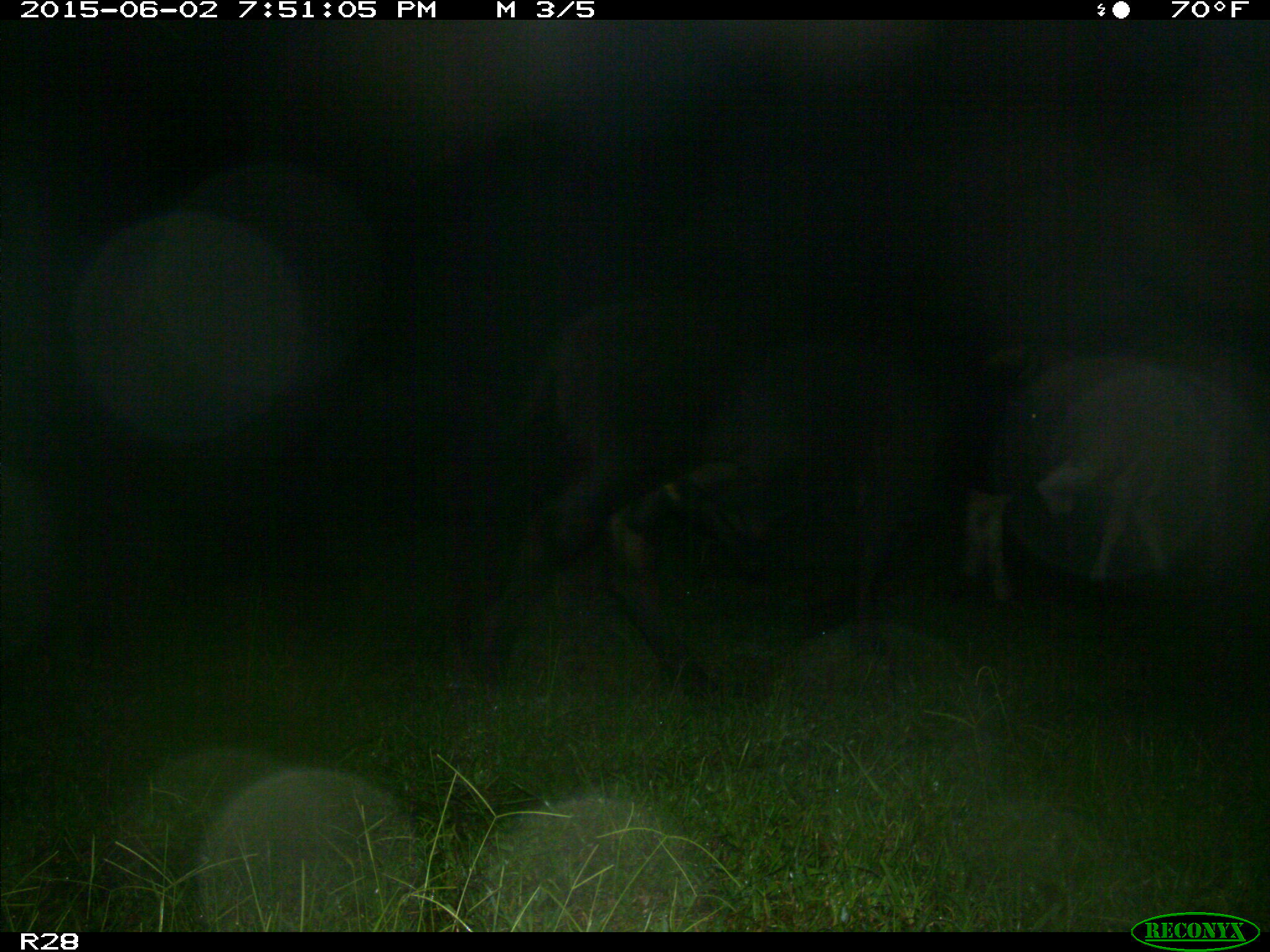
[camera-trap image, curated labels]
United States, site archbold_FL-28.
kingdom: Animalia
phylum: Chordata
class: Mammalia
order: Artiodactyla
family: Bovidae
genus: Bos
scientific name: Bos taurus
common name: domestic cow